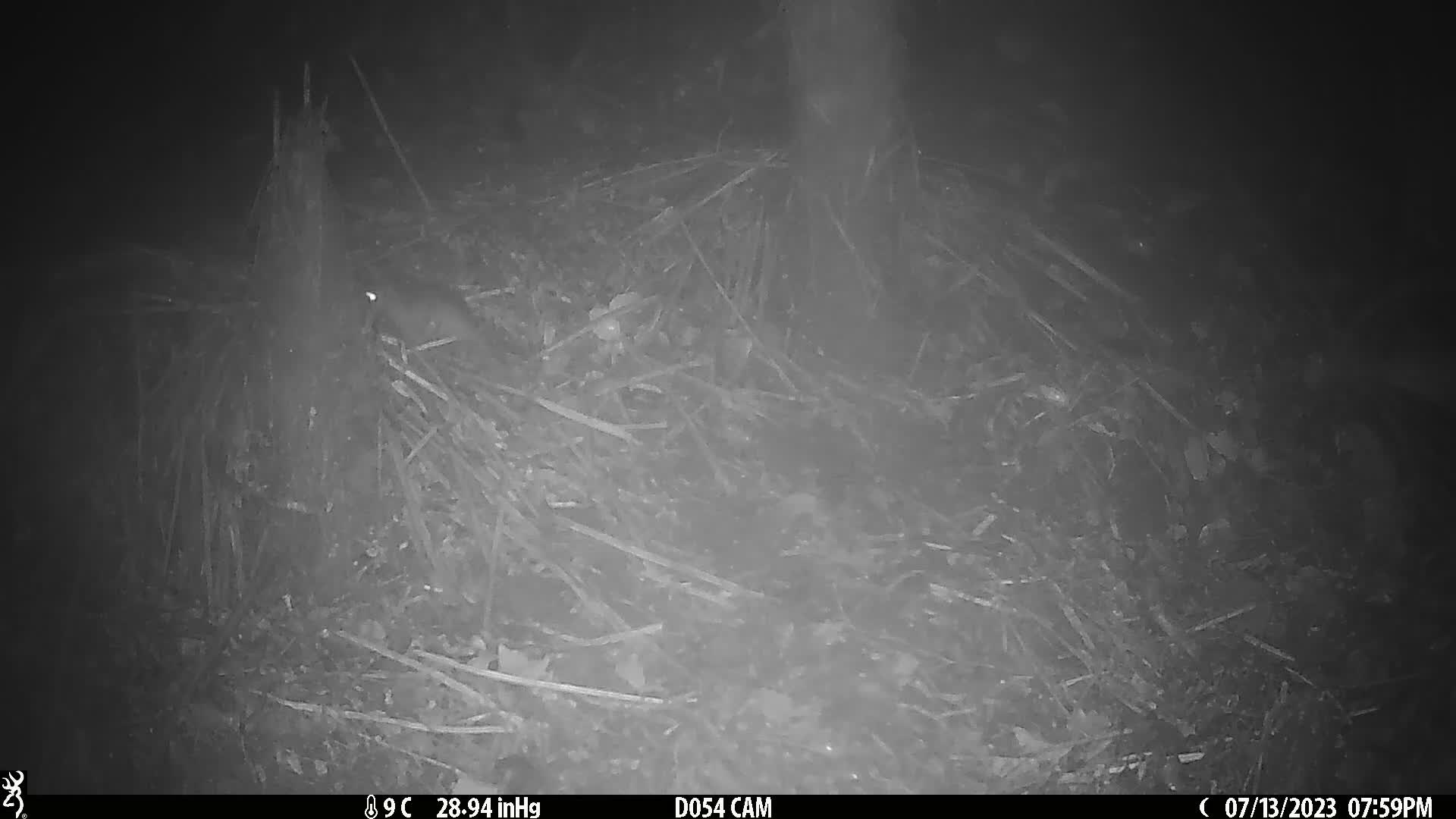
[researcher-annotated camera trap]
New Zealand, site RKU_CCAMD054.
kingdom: Animalia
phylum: Chordata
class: Mammalia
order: Rodentia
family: Muridae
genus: Rattus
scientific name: Rattus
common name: rat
Rat (Rattus).